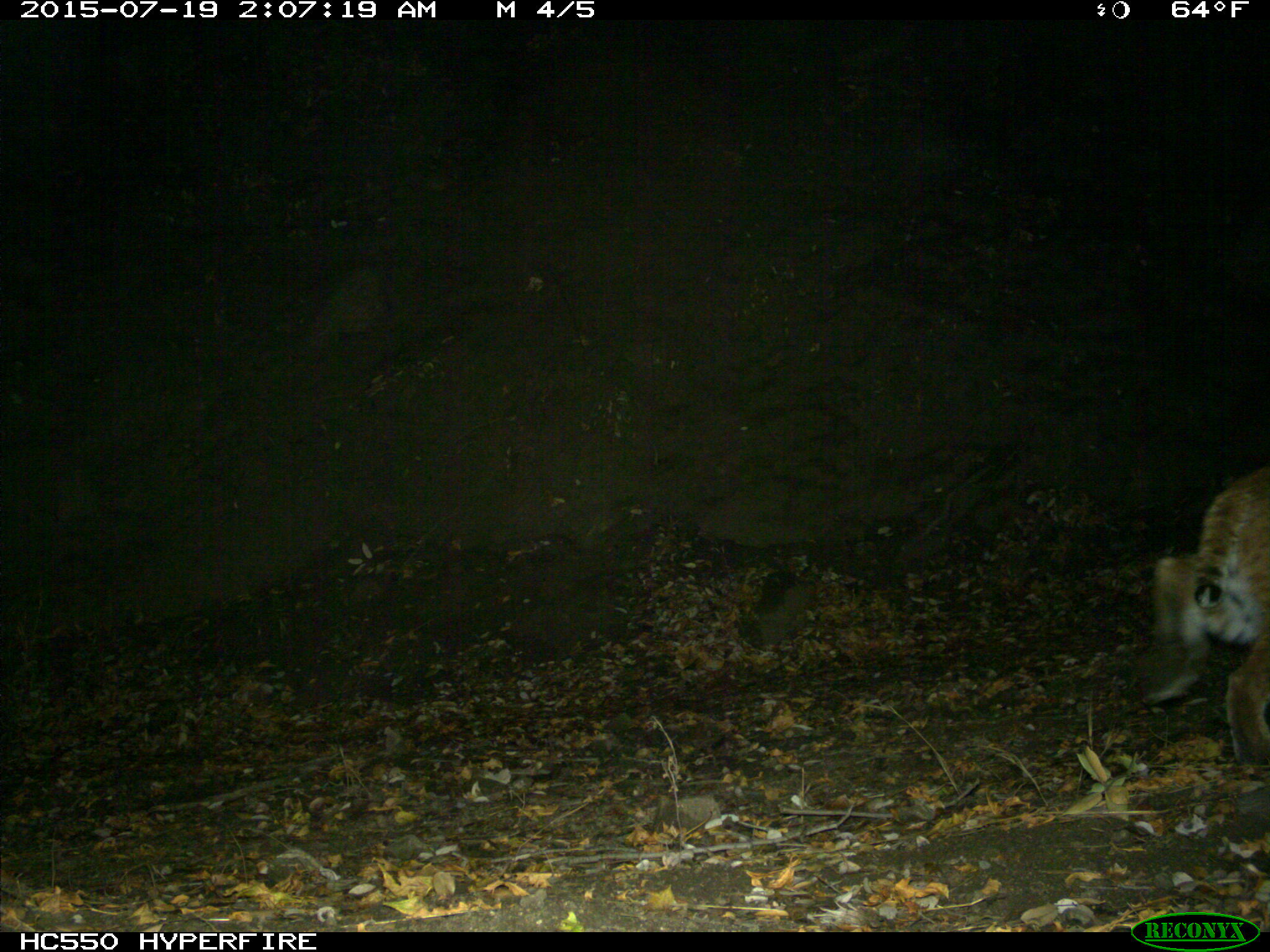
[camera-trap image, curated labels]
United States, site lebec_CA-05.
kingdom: Animalia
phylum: Chordata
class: Mammalia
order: Carnivora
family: Felidae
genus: Lynx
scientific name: Lynx rufus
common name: bobcat